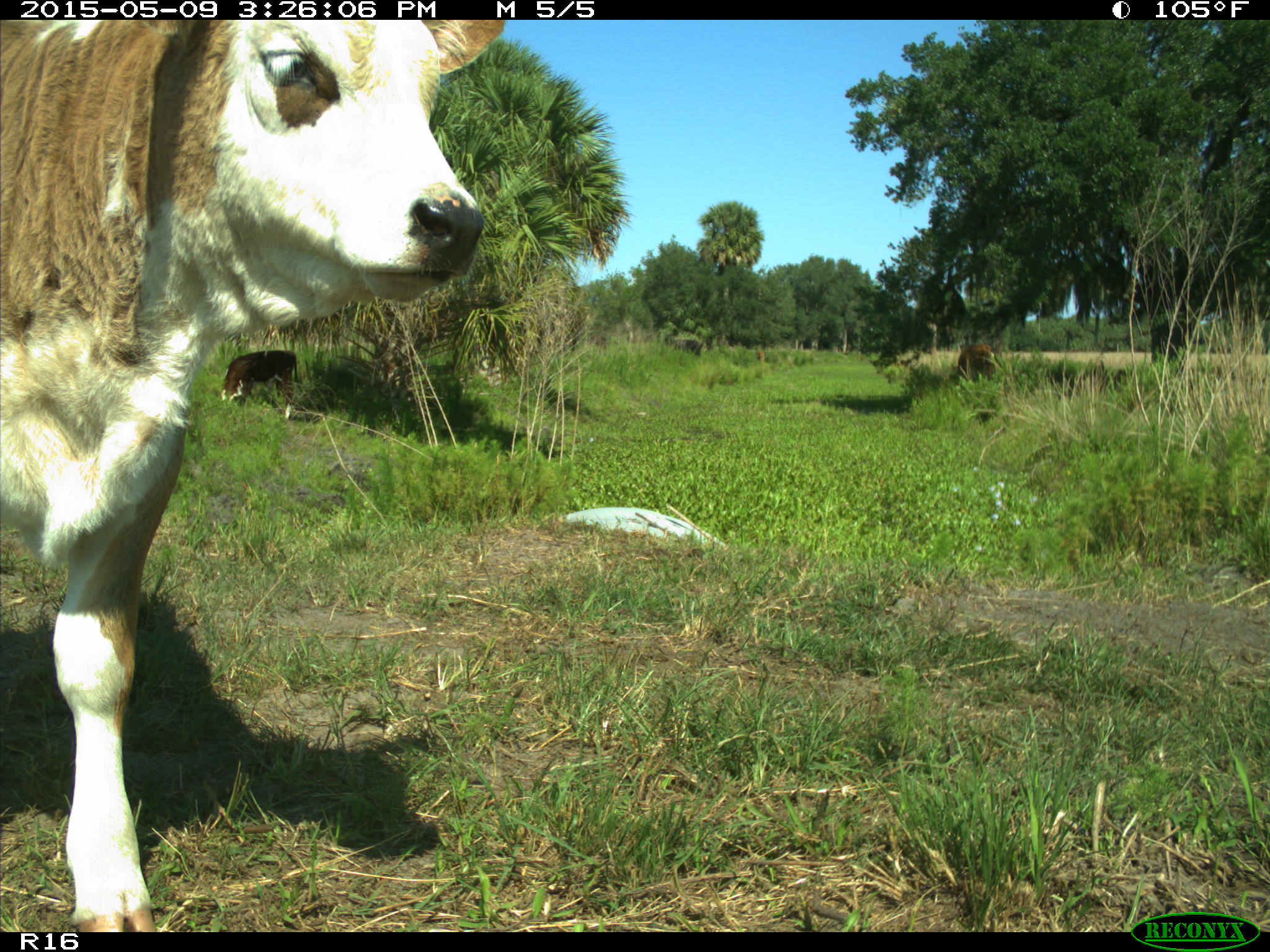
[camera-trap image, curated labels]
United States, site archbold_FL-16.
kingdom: Animalia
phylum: Chordata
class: Mammalia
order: Artiodactyla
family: Bovidae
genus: Bos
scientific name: Bos taurus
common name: domestic cow